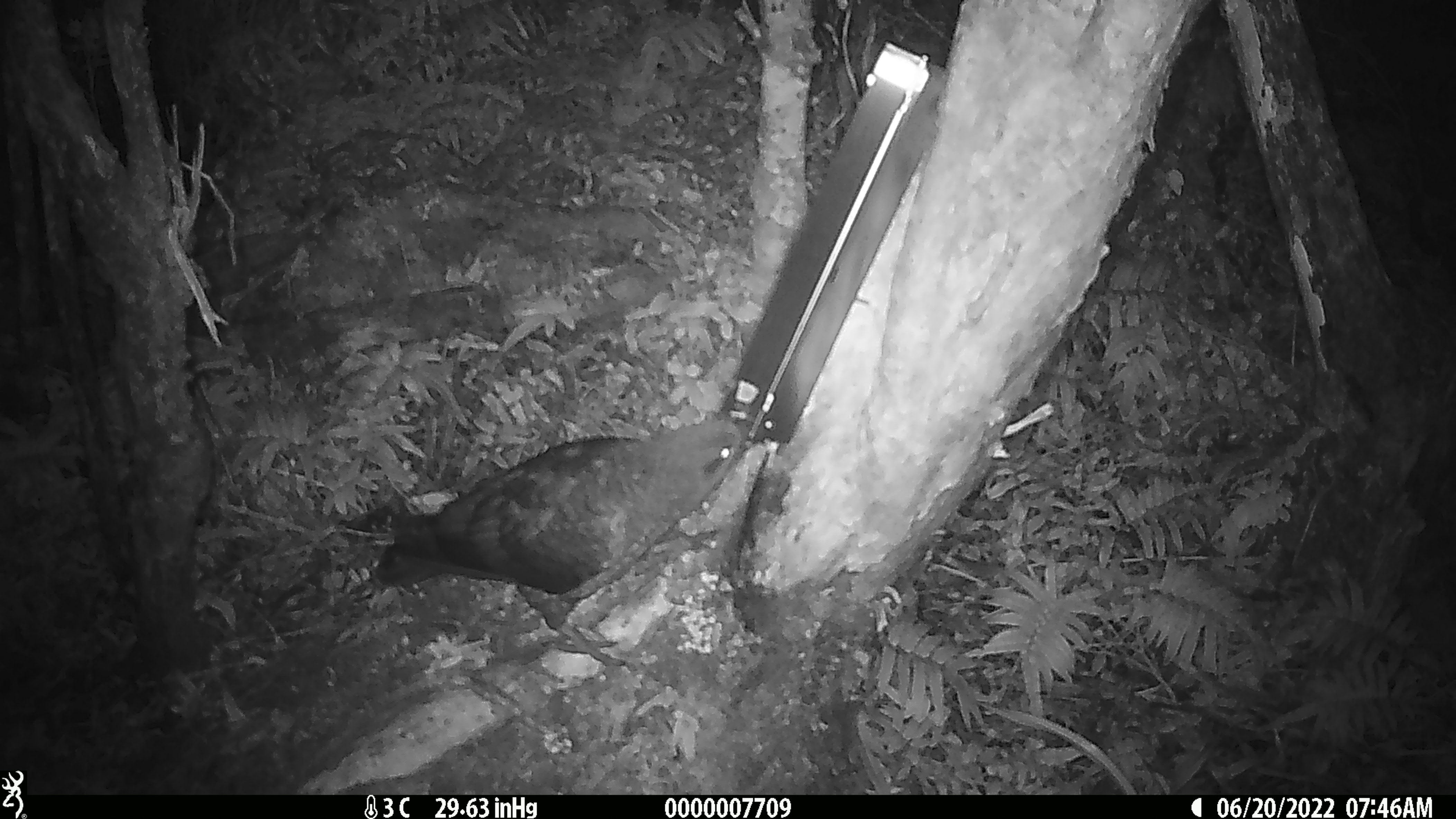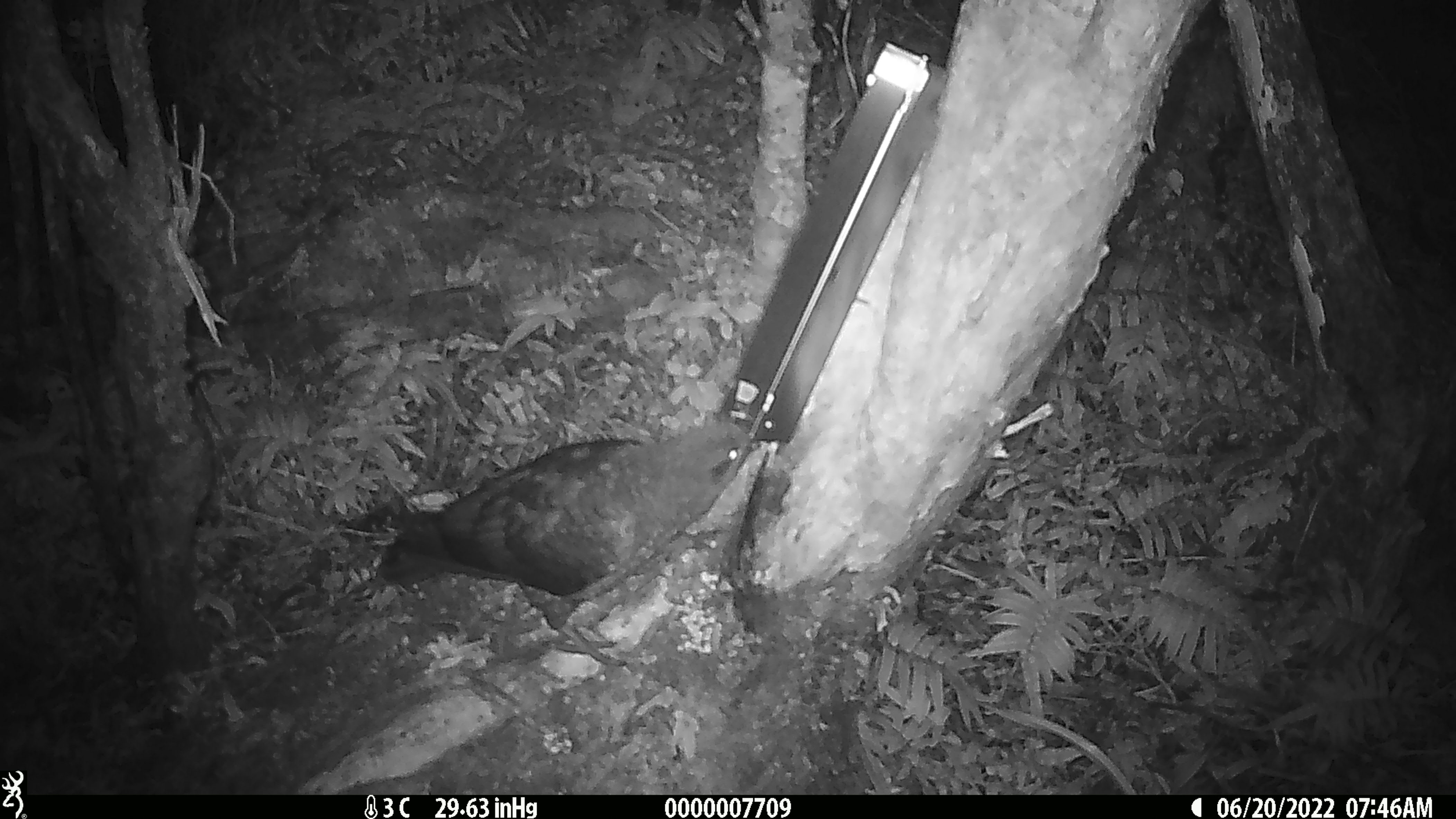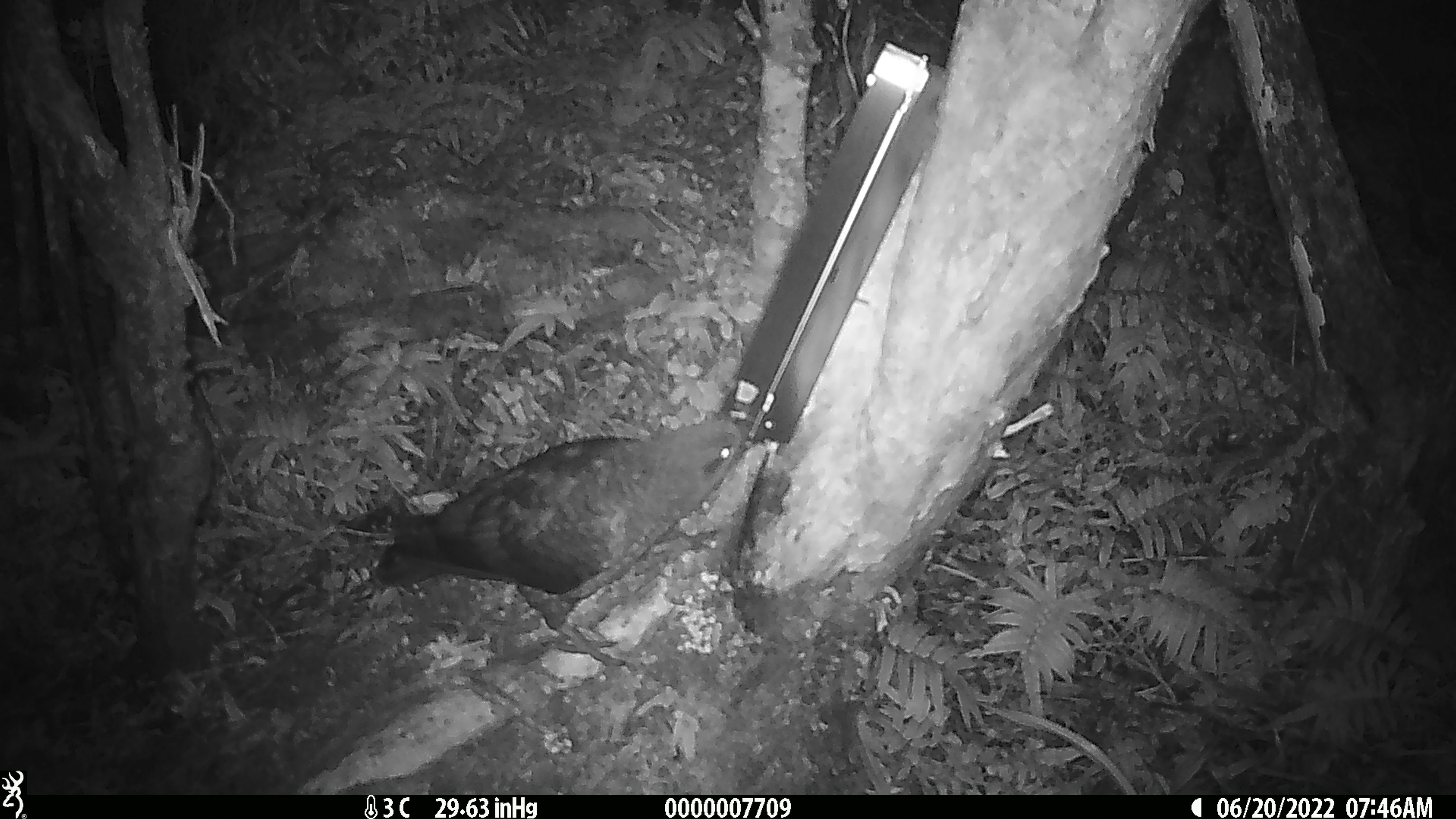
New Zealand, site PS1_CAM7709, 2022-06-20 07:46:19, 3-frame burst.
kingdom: Animalia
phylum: Chordata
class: Aves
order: Psittaciformes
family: Strigopidae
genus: Nestor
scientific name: Nestor notabilis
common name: kea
Kea (Nestor notabilis).